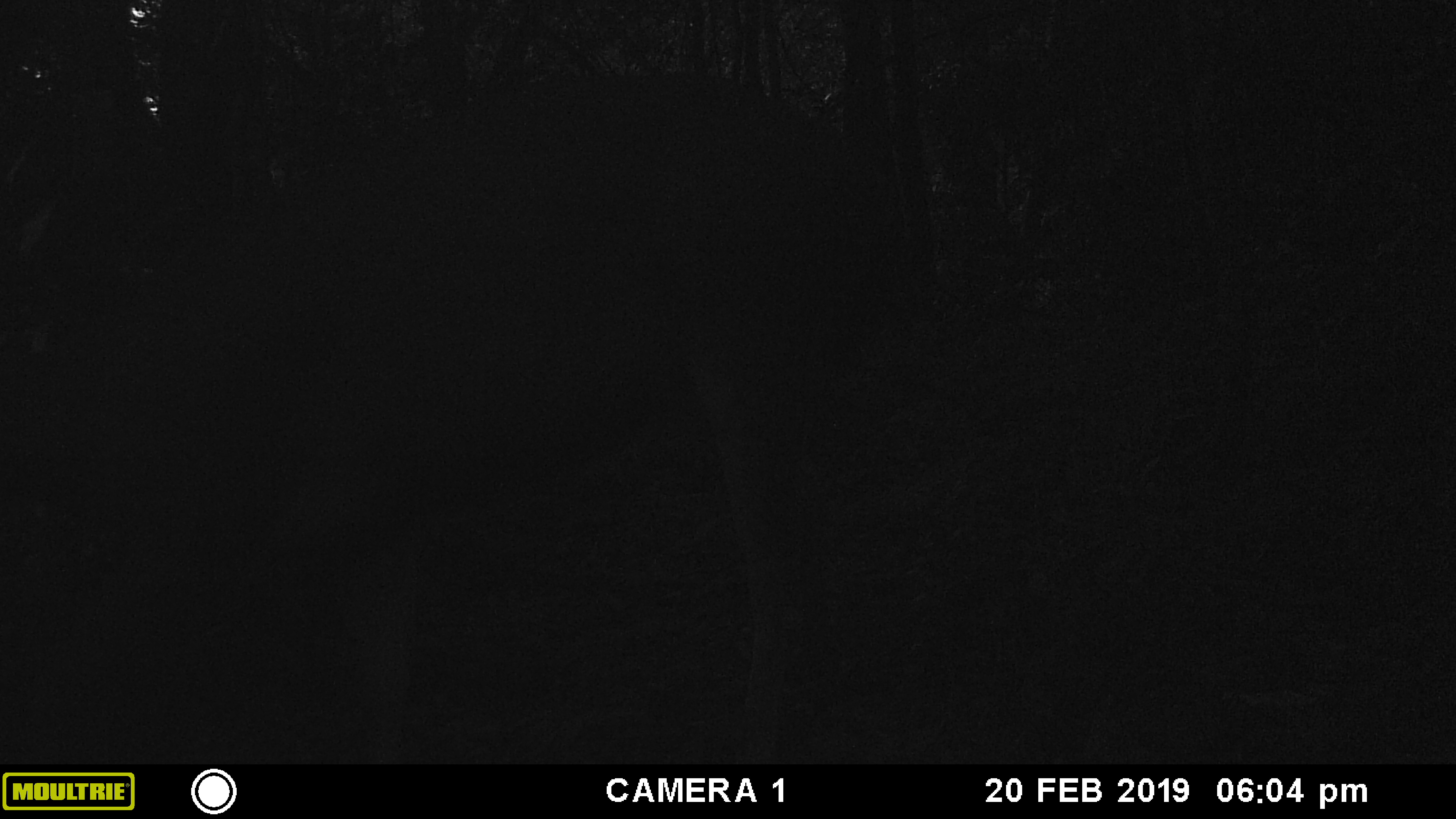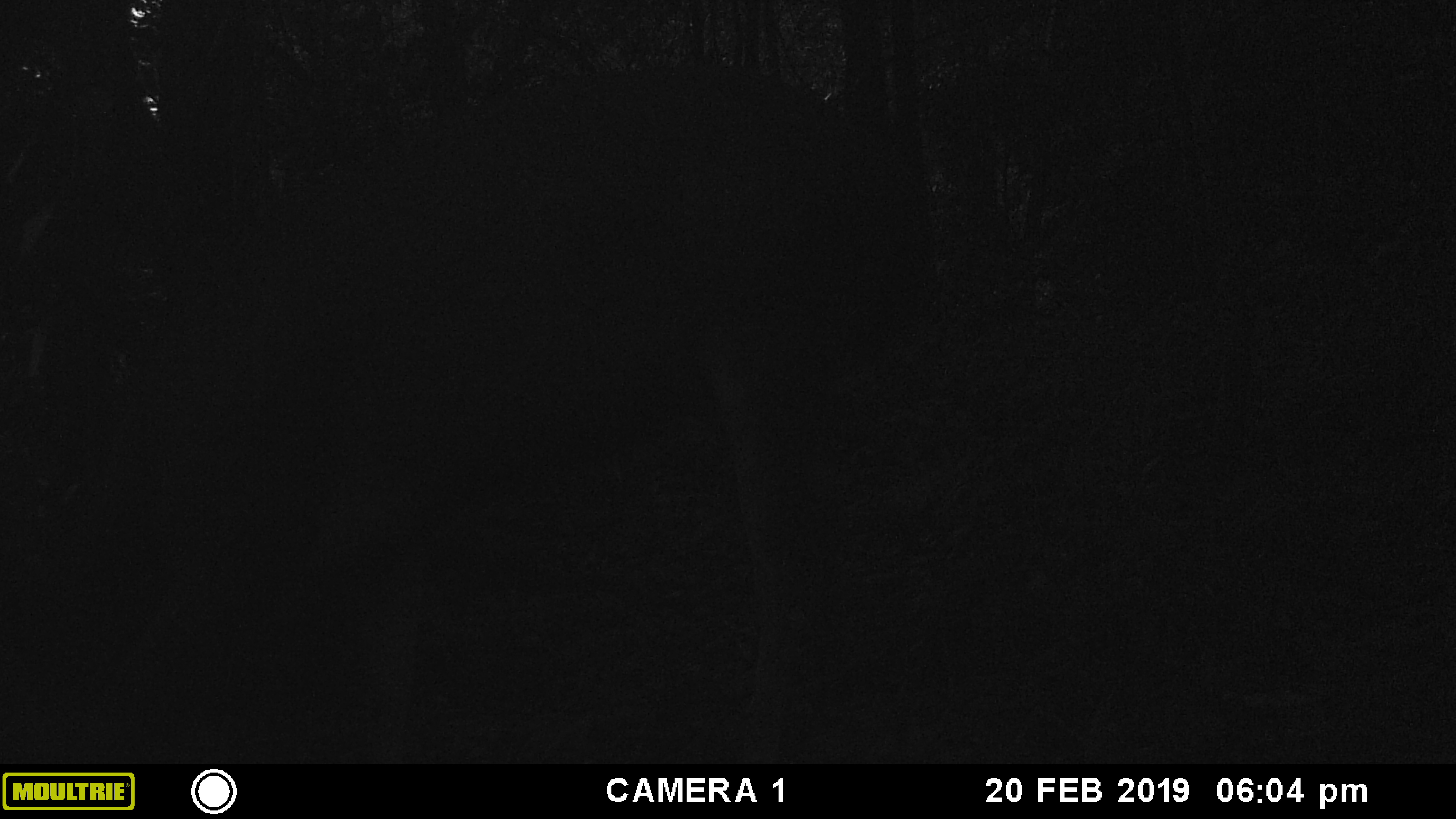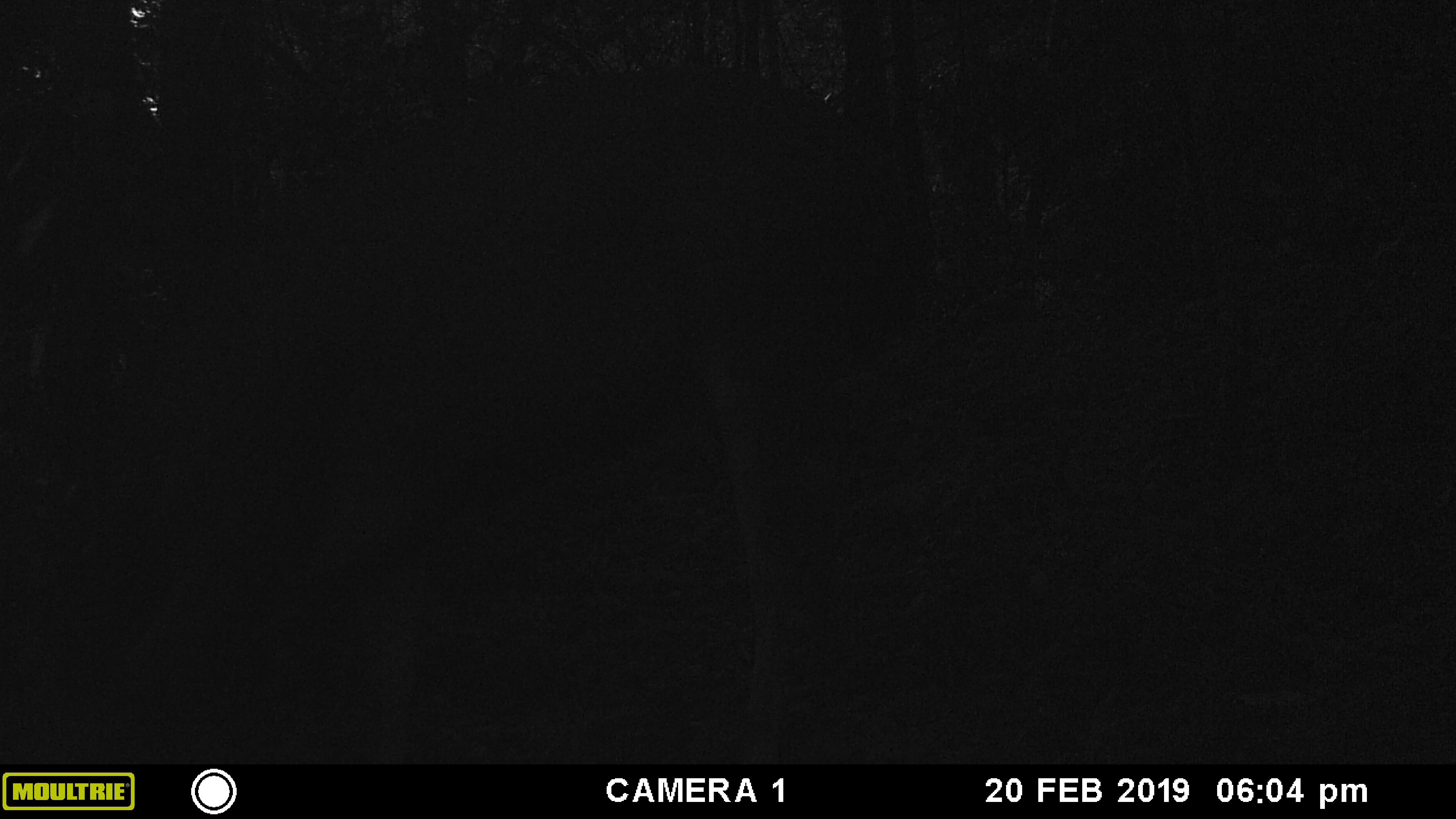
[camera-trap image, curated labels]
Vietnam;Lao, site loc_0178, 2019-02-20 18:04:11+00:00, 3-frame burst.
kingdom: Animalia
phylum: Chordata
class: Mammalia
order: Artiodactyla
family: Cervidae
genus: Rusa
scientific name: Rusa unicolor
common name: sambar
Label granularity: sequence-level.